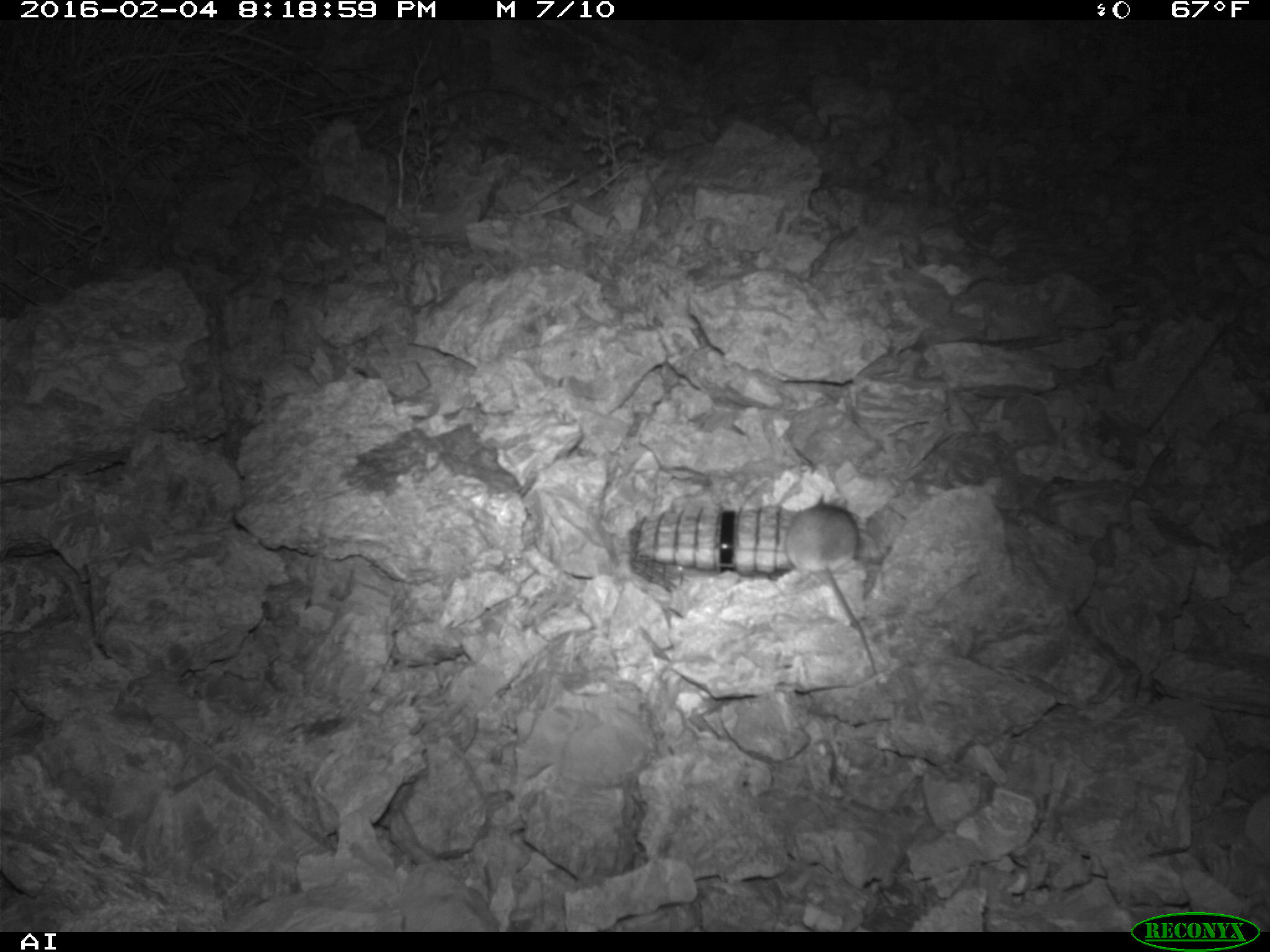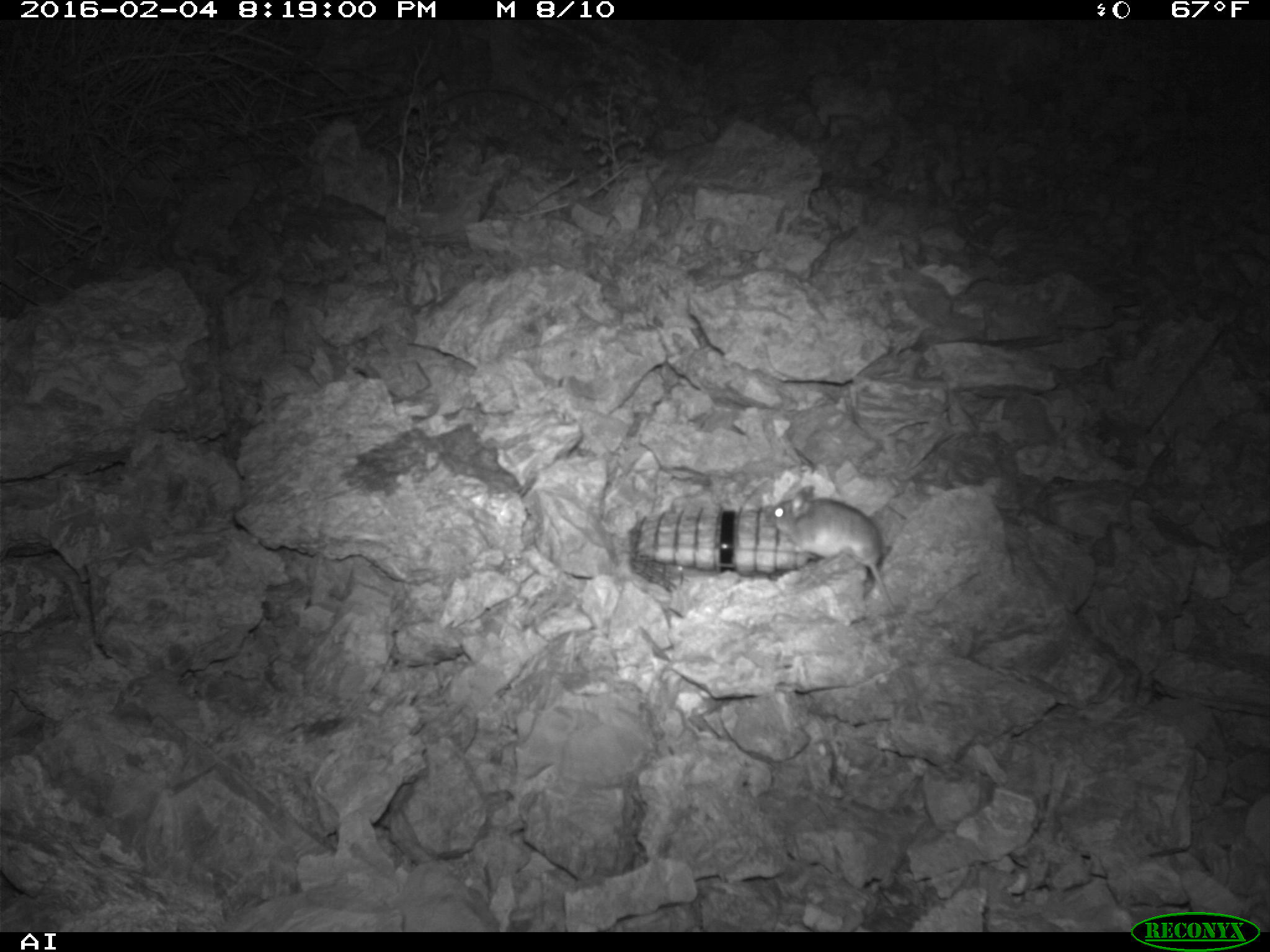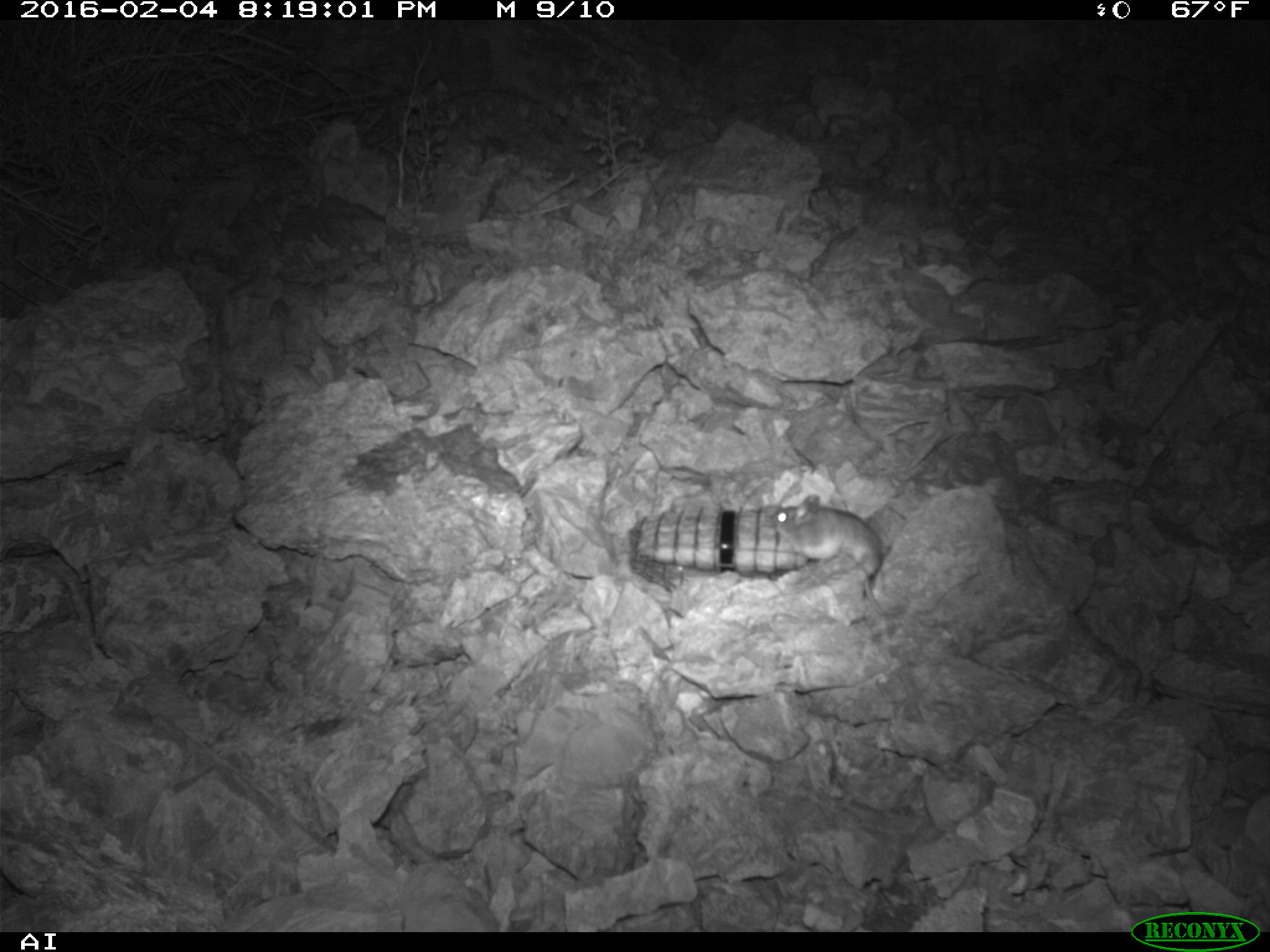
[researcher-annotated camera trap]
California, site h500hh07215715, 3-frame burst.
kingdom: Animalia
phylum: Chordata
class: Mammalia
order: Rodentia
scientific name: Rodentia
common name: rodent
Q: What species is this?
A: Rodent (Rodentia).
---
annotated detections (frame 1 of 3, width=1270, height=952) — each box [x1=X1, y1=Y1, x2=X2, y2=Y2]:
rodent: [x1=784, y1=490, x2=878, y2=682]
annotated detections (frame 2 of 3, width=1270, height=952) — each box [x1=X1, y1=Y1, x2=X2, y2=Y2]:
rodent: [x1=768, y1=486, x2=897, y2=615]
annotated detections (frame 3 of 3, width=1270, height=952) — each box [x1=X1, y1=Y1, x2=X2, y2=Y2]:
rodent: [x1=771, y1=494, x2=885, y2=615]